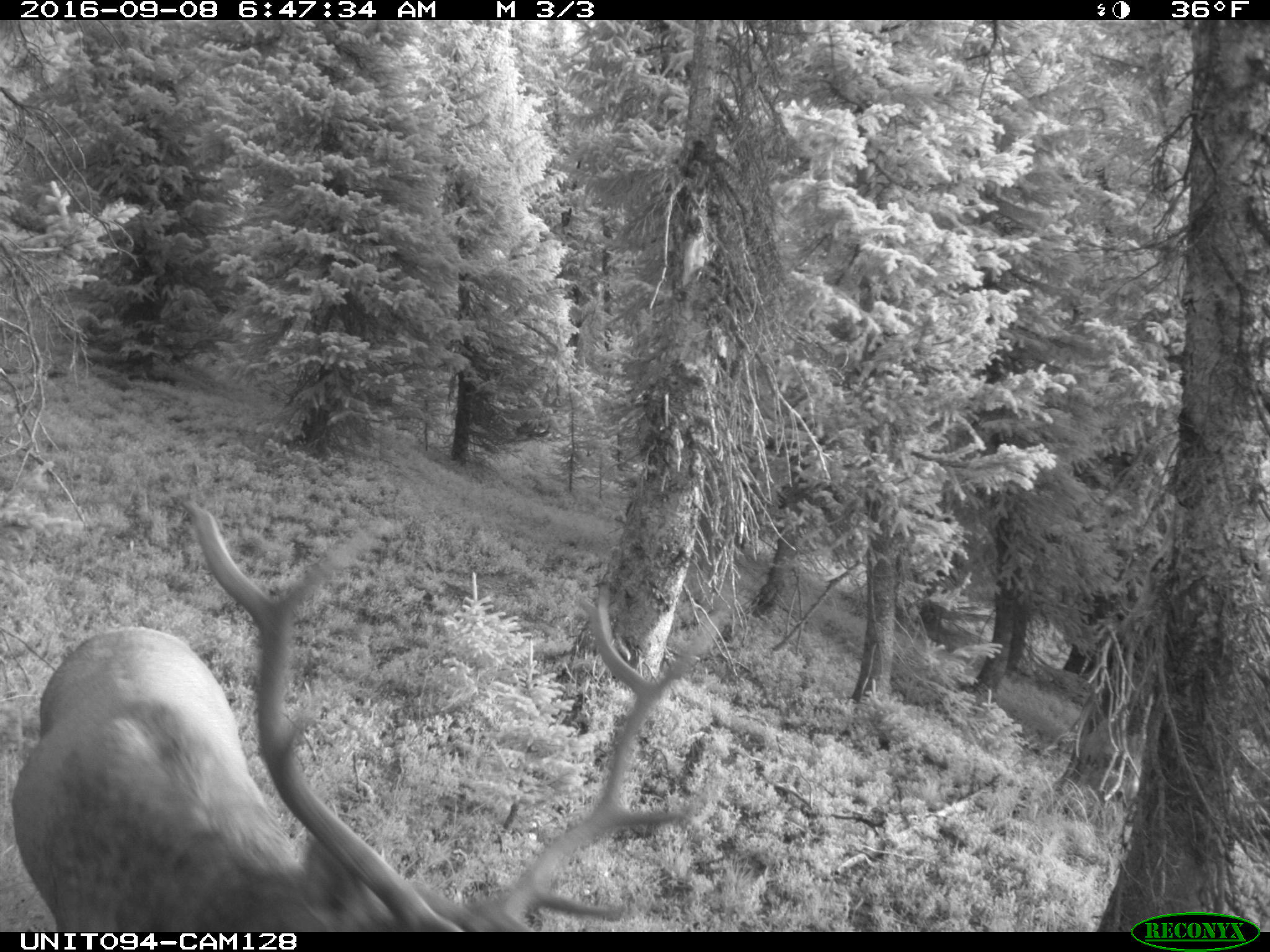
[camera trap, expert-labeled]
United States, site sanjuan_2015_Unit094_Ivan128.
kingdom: Animalia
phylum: Chordata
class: Mammalia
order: Artiodactyla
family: Cervidae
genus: Cervus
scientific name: Cervus elaphus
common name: red deer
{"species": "Cervus elaphus (red deer)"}